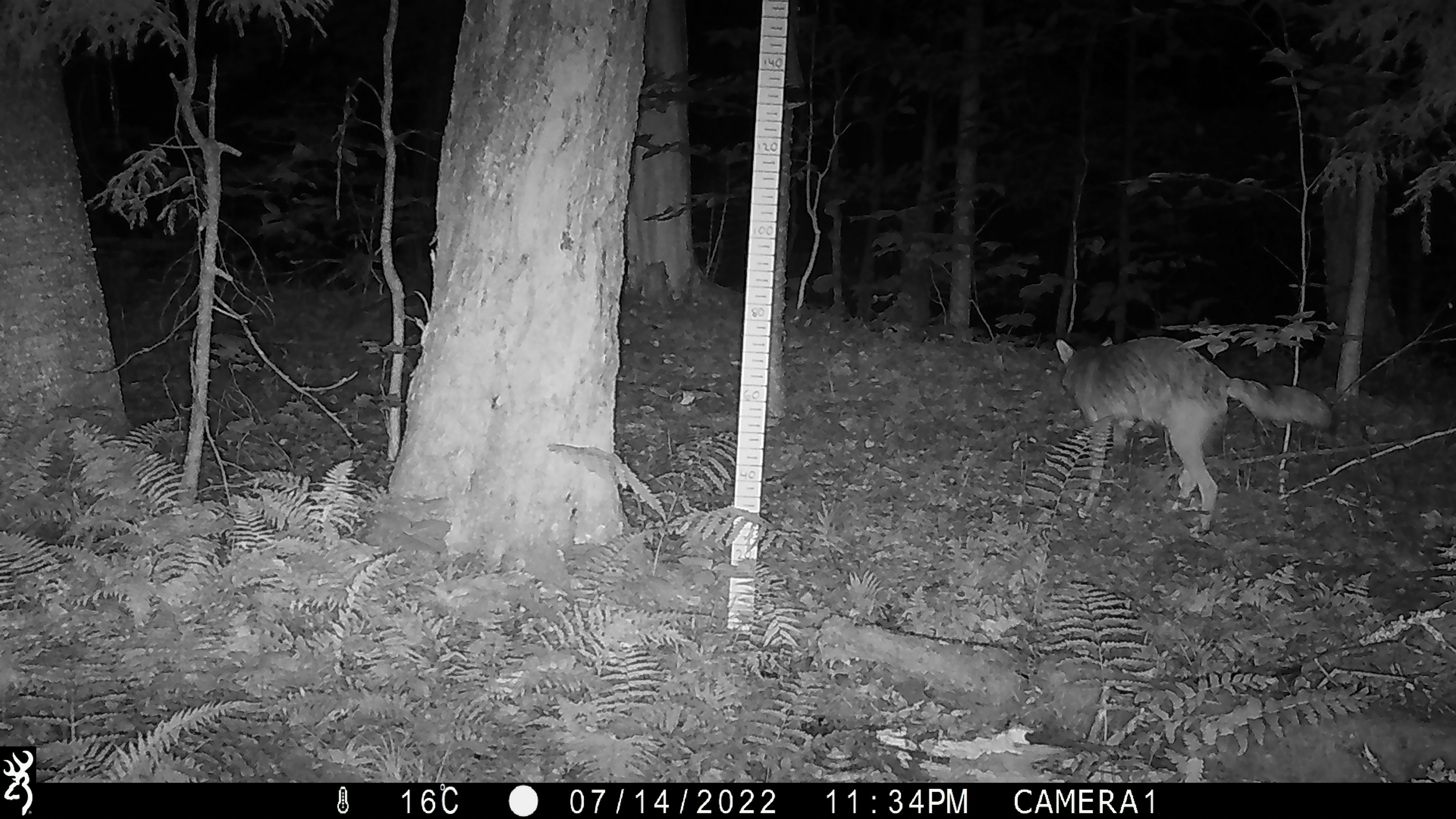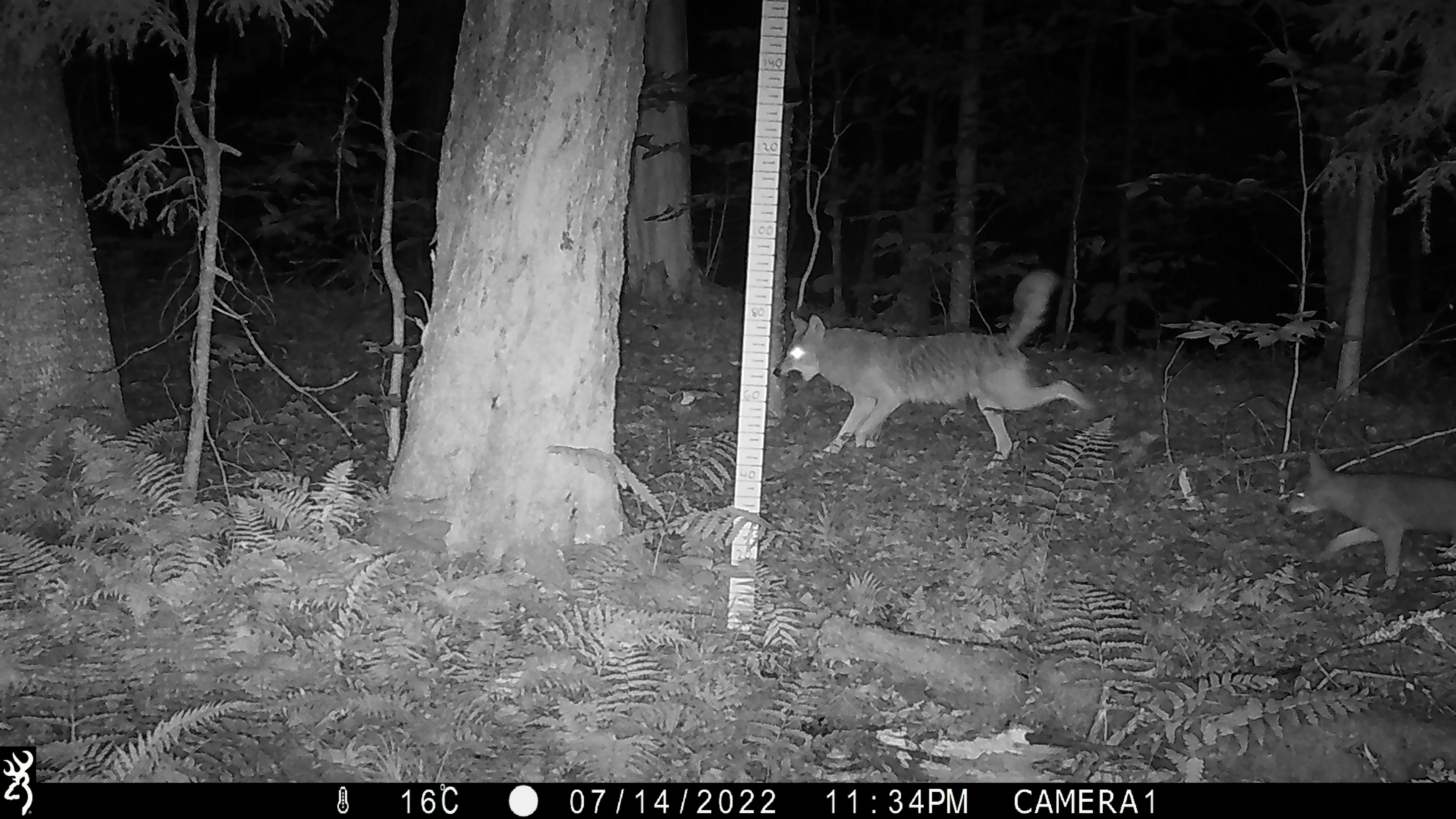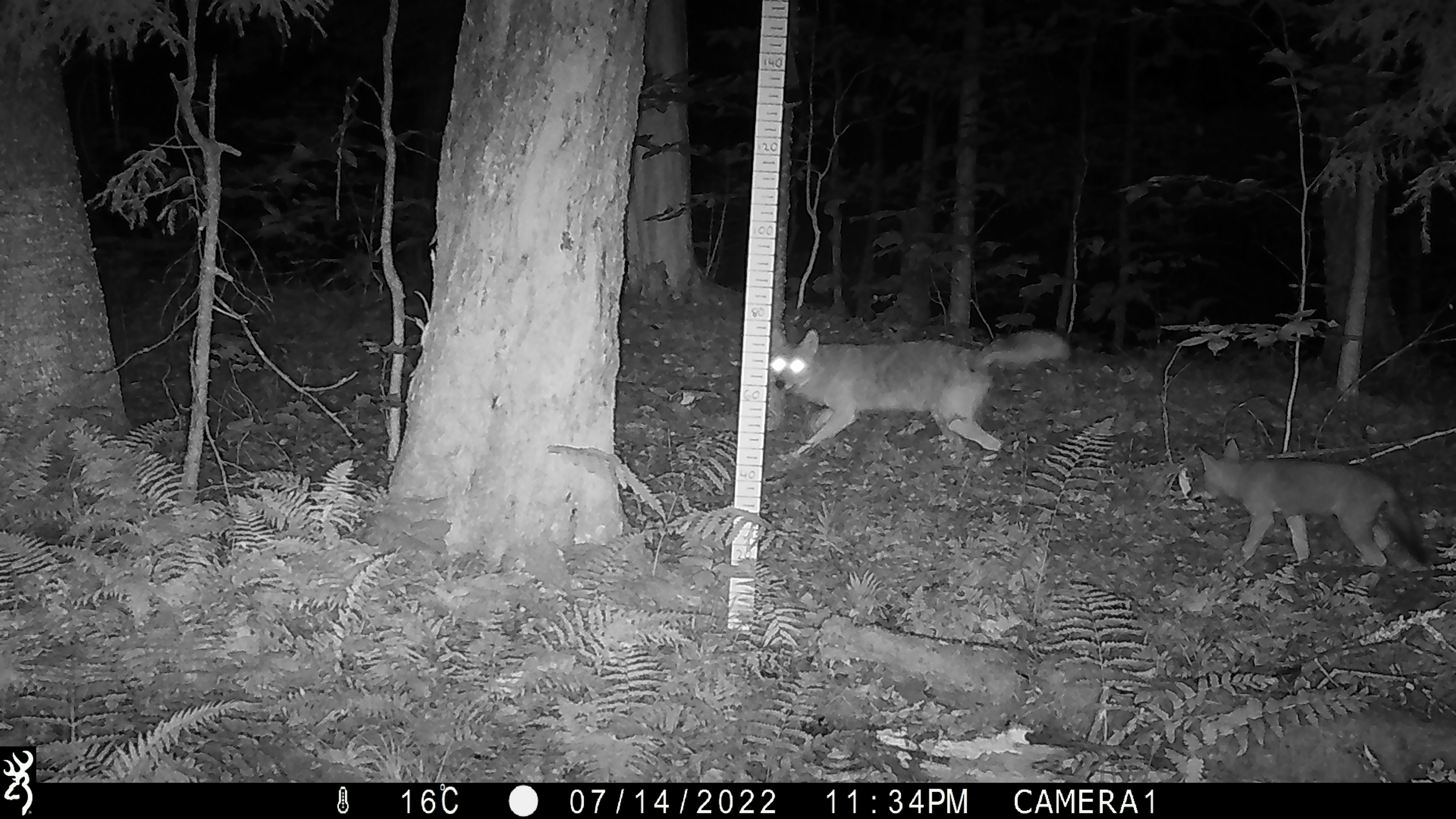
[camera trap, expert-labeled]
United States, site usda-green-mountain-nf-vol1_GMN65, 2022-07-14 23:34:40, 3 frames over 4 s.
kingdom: Animalia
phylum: Chordata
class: Mammalia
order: Carnivora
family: Canidae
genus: Canis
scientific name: Canis latrans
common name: coyote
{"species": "coyote (Canis latrans)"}